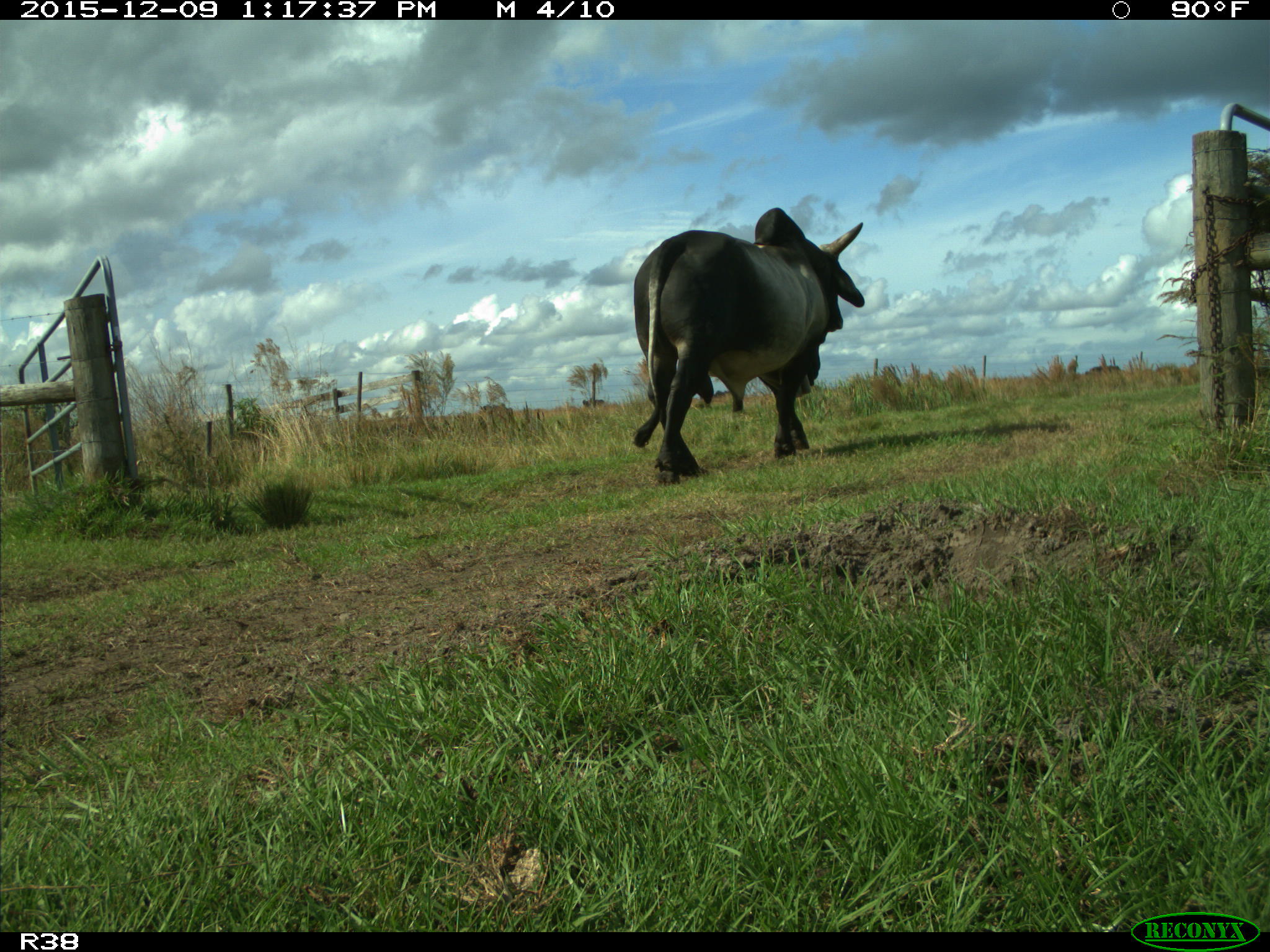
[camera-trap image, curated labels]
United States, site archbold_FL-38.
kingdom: Animalia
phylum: Chordata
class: Mammalia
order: Artiodactyla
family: Bovidae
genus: Bos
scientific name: Bos taurus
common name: domestic cow